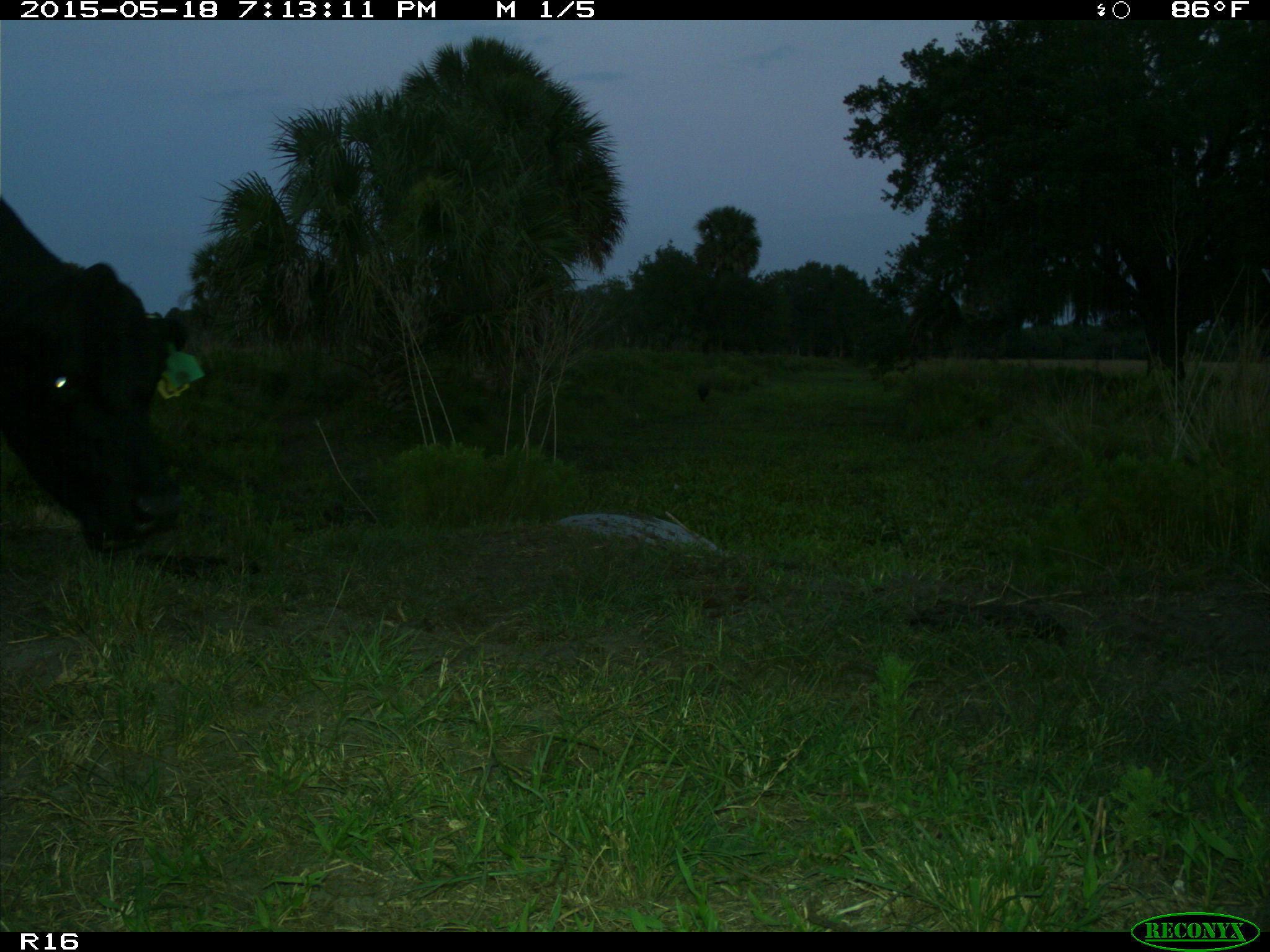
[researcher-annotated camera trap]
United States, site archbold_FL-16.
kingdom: Animalia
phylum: Chordata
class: Mammalia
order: Artiodactyla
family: Bovidae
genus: Bos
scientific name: Bos taurus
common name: domestic cow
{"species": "Bos taurus (domestic cow)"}